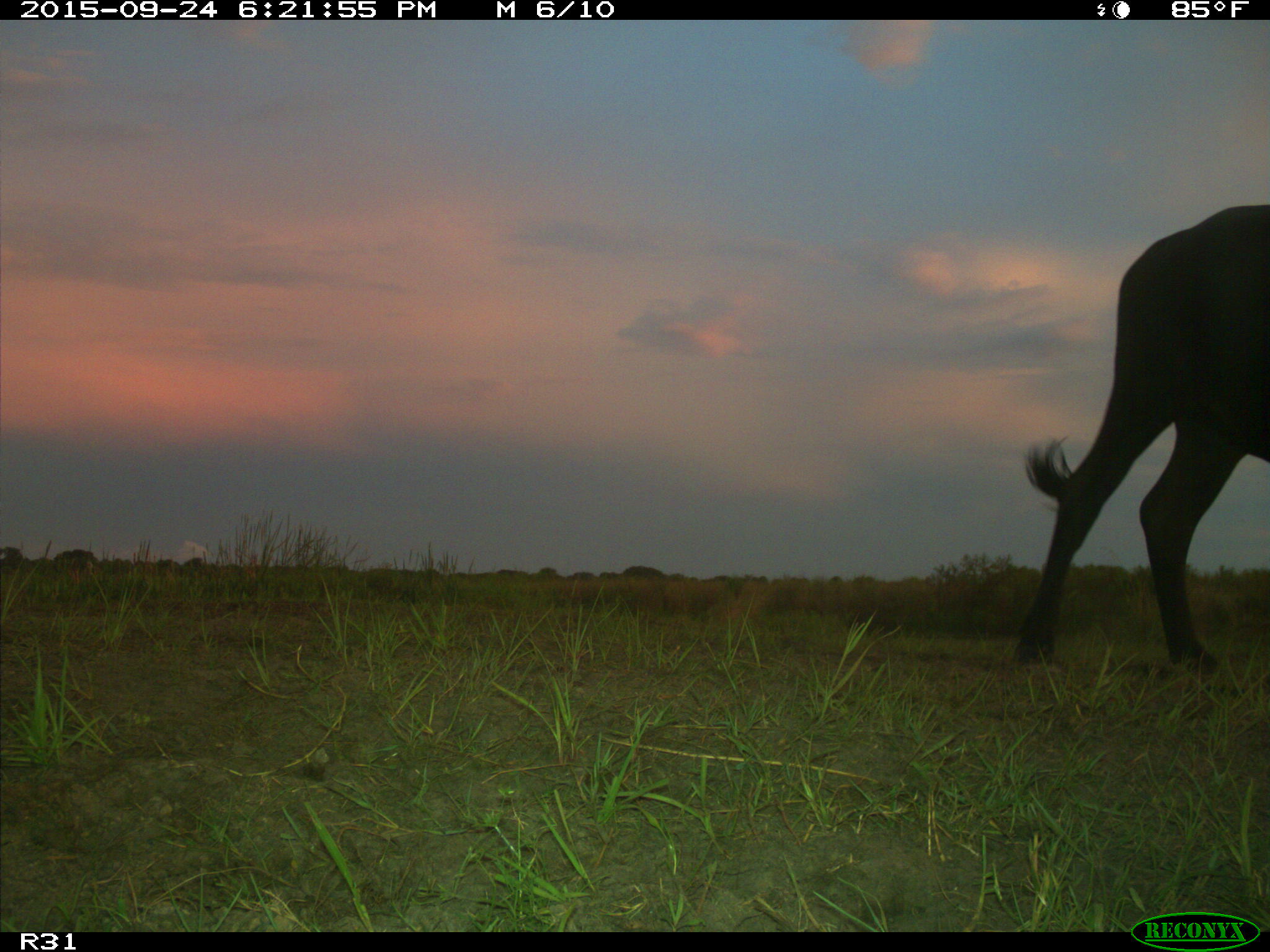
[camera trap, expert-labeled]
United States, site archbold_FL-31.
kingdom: Animalia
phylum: Chordata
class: Mammalia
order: Artiodactyla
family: Bovidae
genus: Bos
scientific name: Bos taurus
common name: domestic cow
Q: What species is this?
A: Bos taurus (domestic cow).